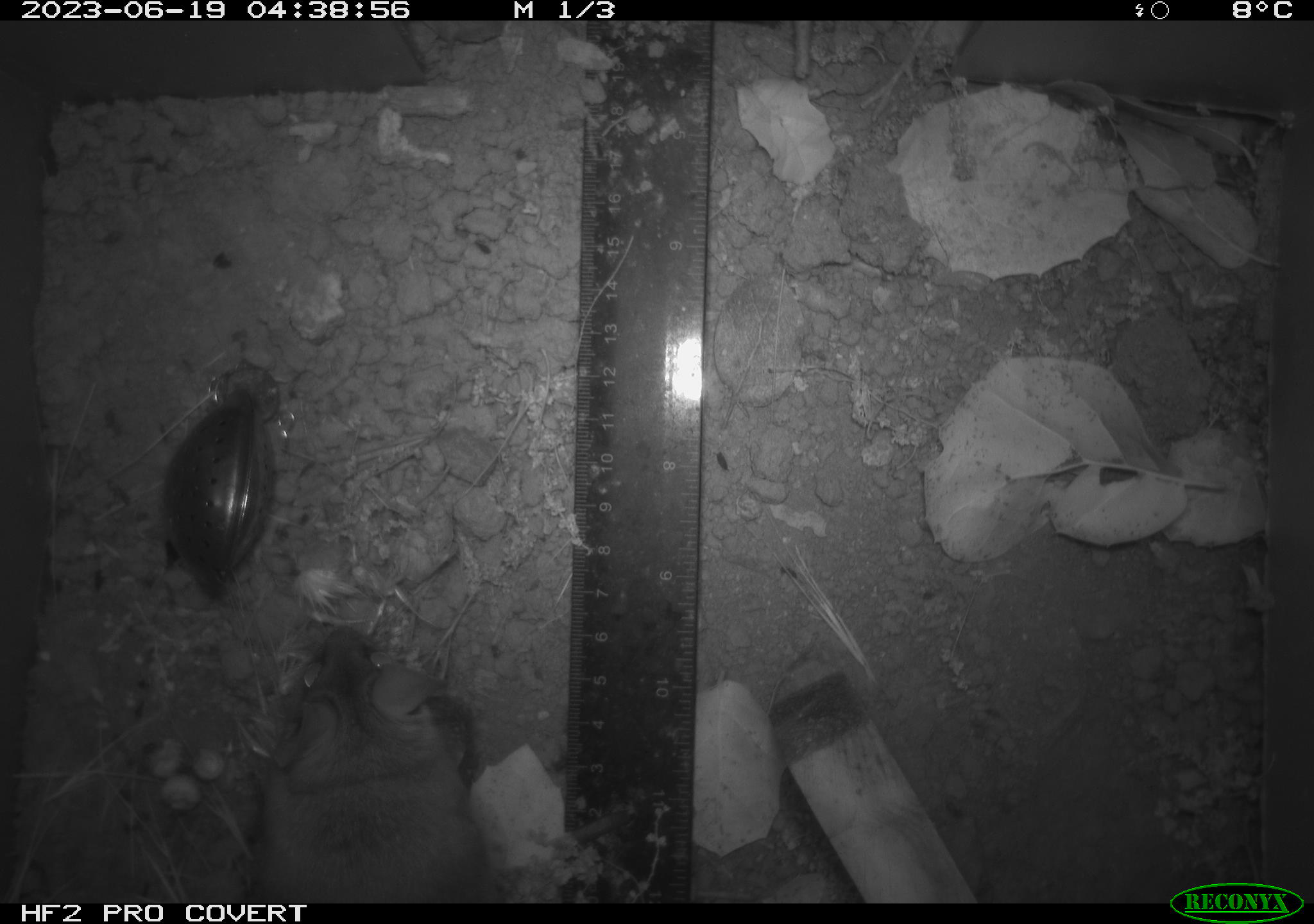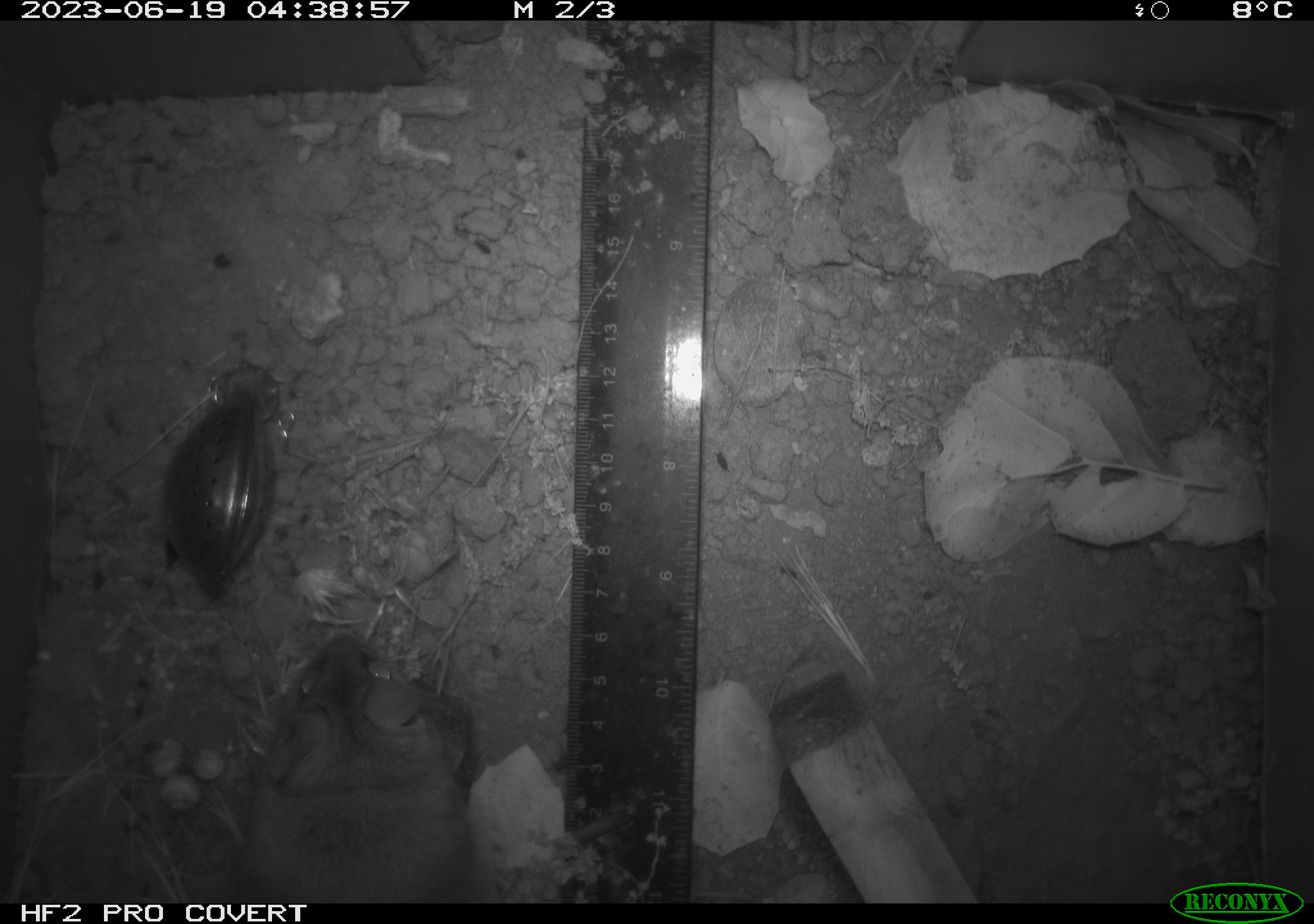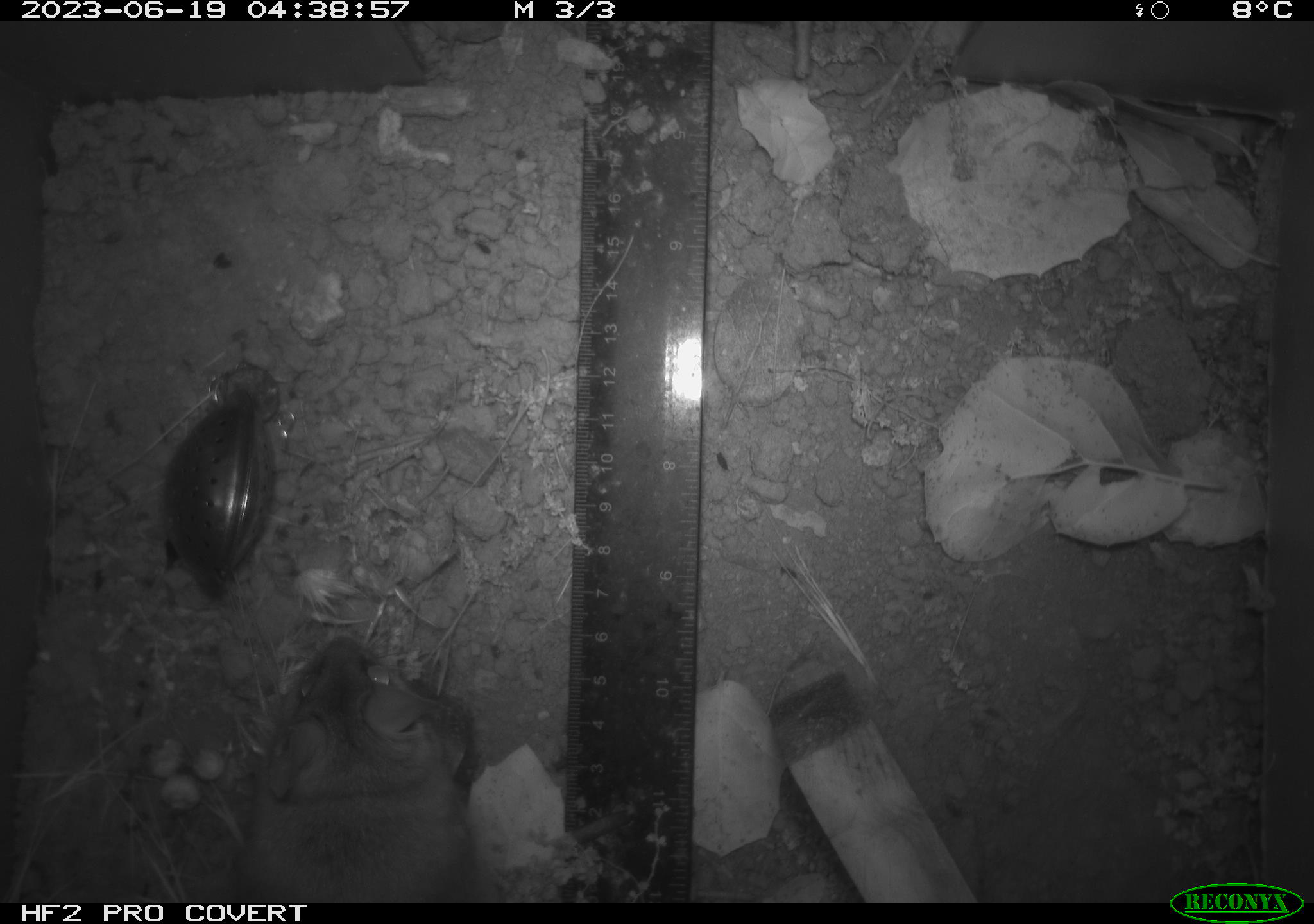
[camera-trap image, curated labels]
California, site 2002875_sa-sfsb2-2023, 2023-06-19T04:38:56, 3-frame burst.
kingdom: Animalia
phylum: Chordata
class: Mammalia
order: Rodentia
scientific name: Rodentia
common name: mouse species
Mouse species (Rodentia).